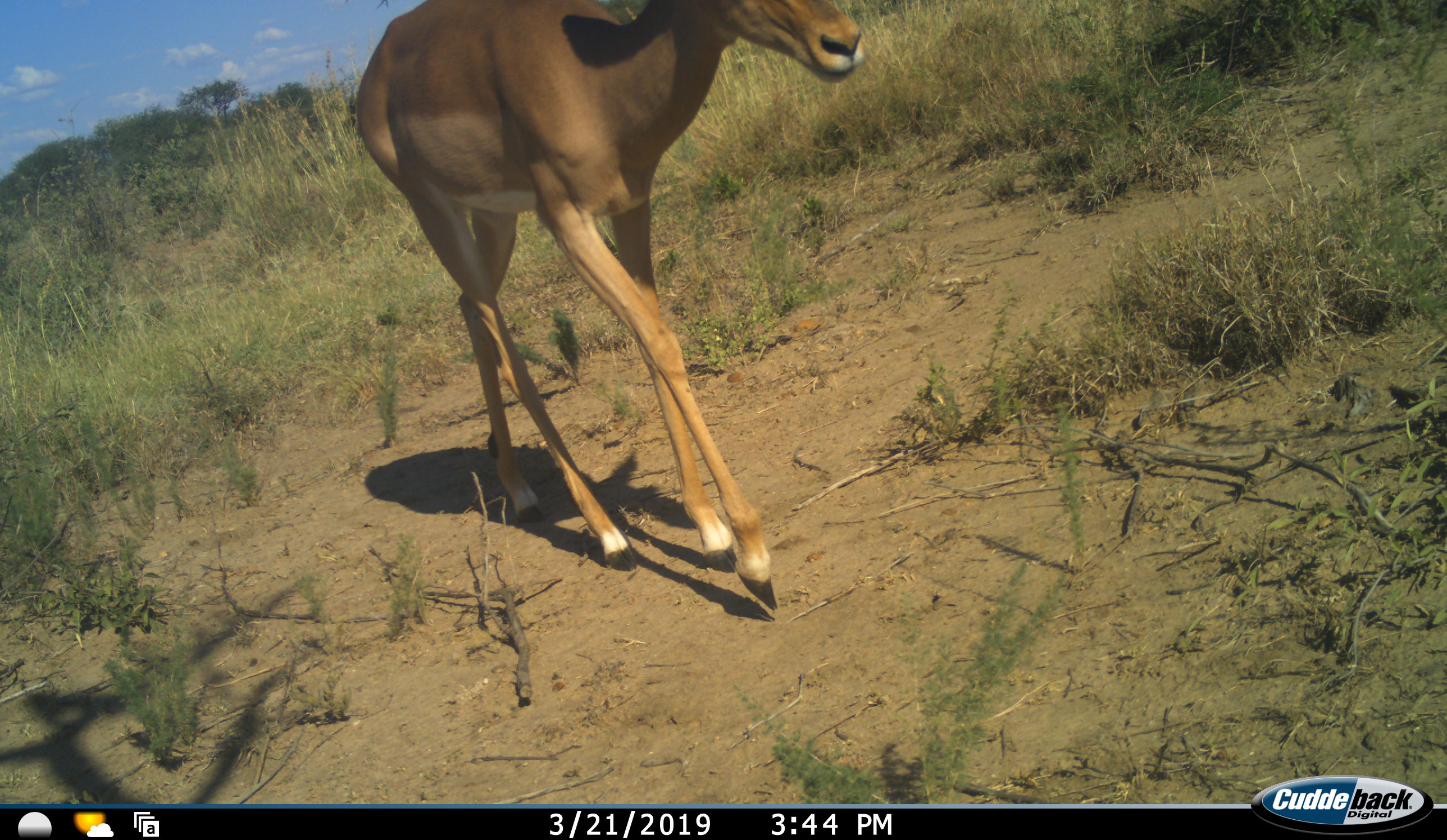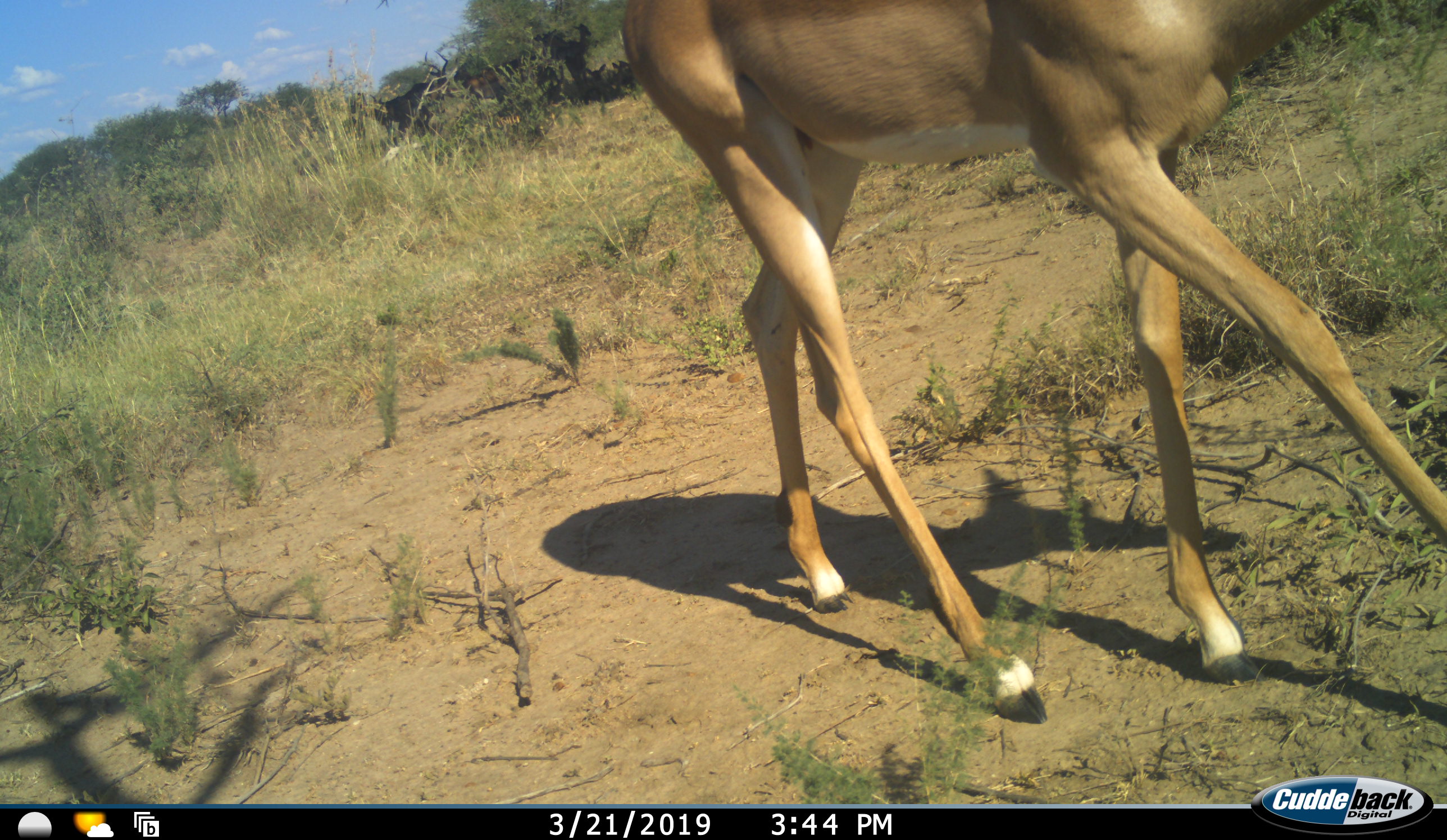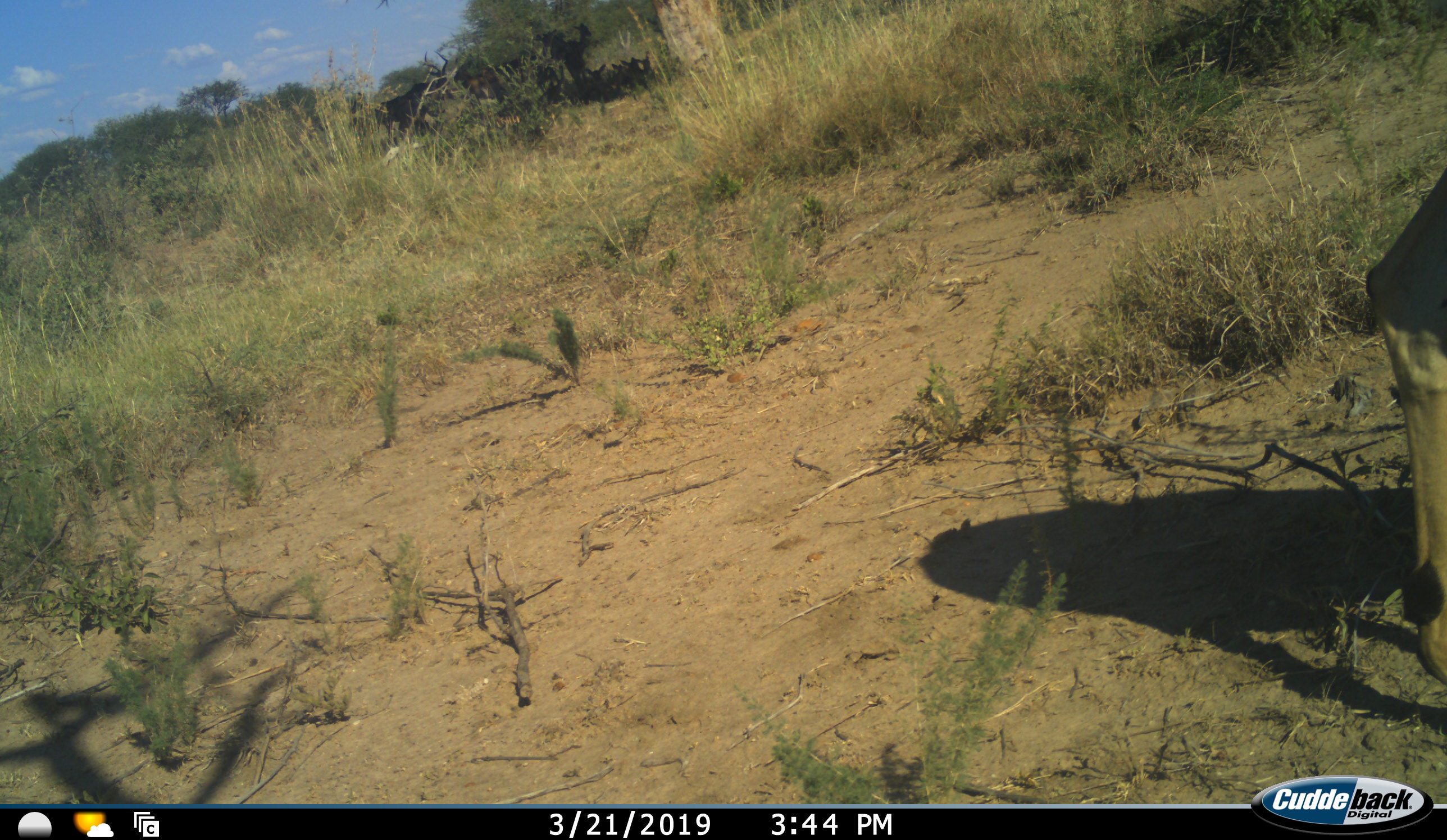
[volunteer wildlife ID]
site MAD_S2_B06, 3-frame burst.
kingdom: Animalia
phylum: Chordata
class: Mammalia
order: Artiodactyla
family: Bovidae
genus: Aepyceros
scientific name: Aepyceros melampus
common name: impala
Impala (Aepyceros melampus), count 1. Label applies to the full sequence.